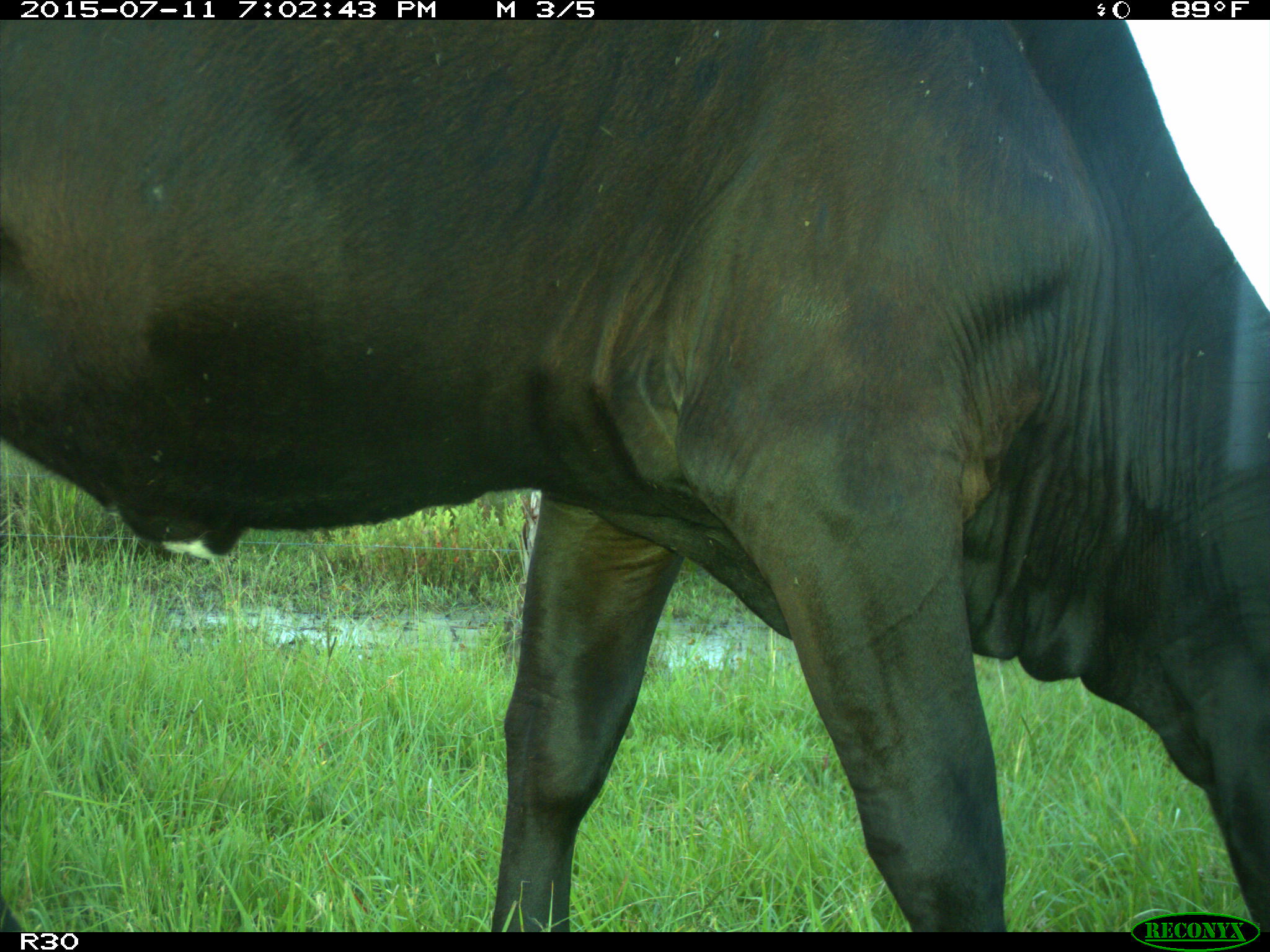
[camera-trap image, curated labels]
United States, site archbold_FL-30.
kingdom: Animalia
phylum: Chordata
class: Mammalia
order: Artiodactyla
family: Bovidae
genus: Bos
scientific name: Bos taurus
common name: domestic cow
Bos taurus (domestic cow).